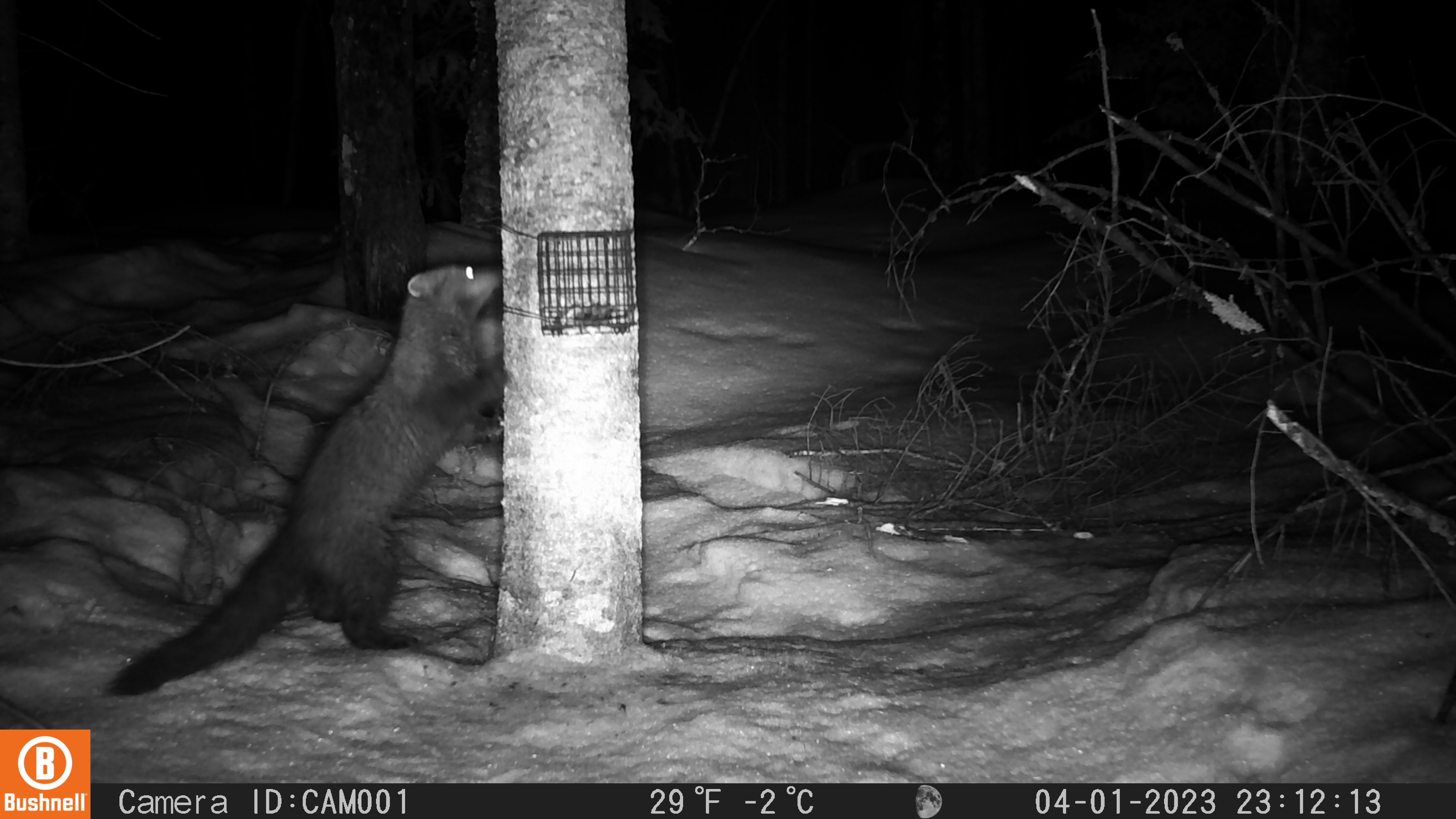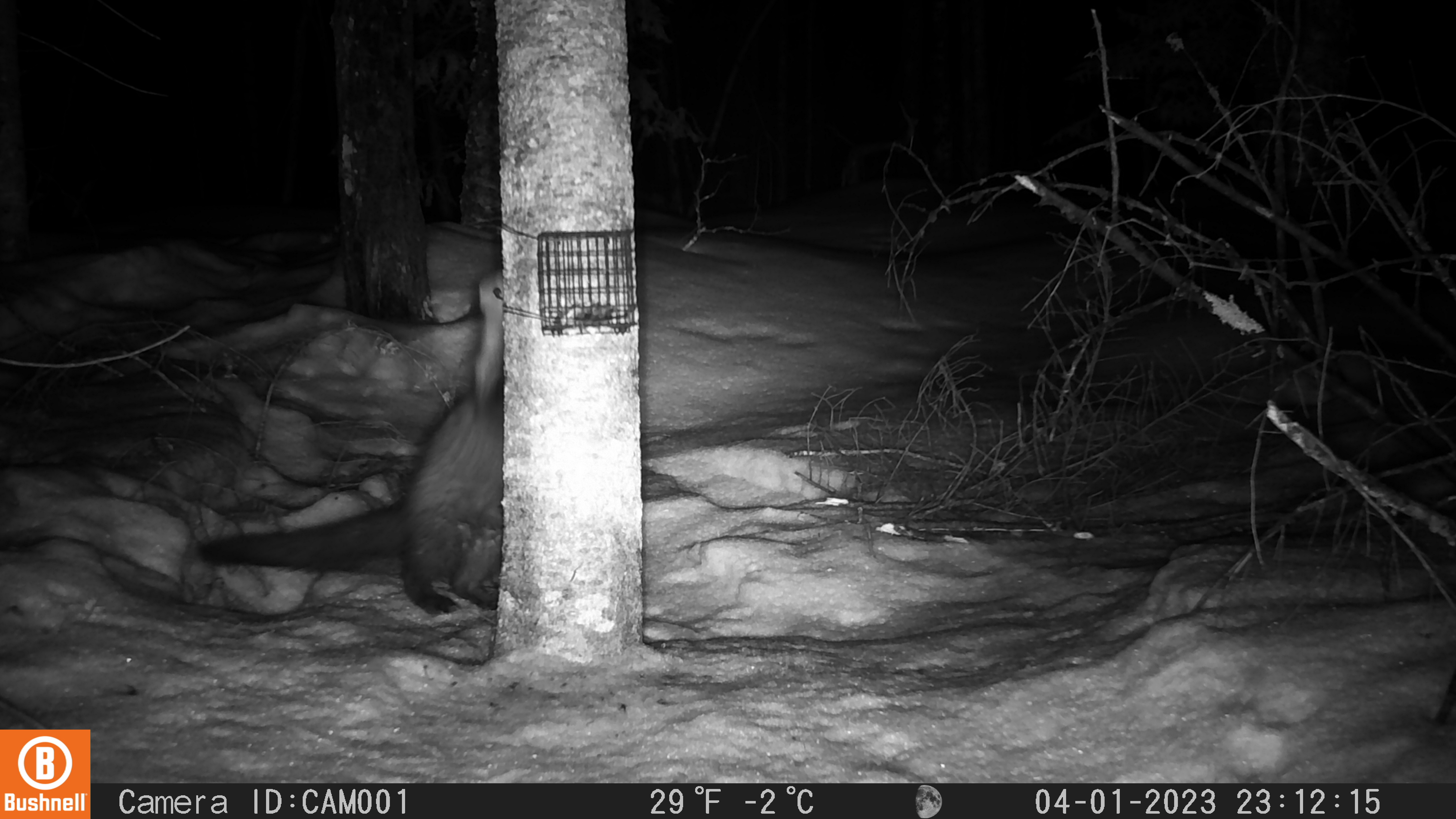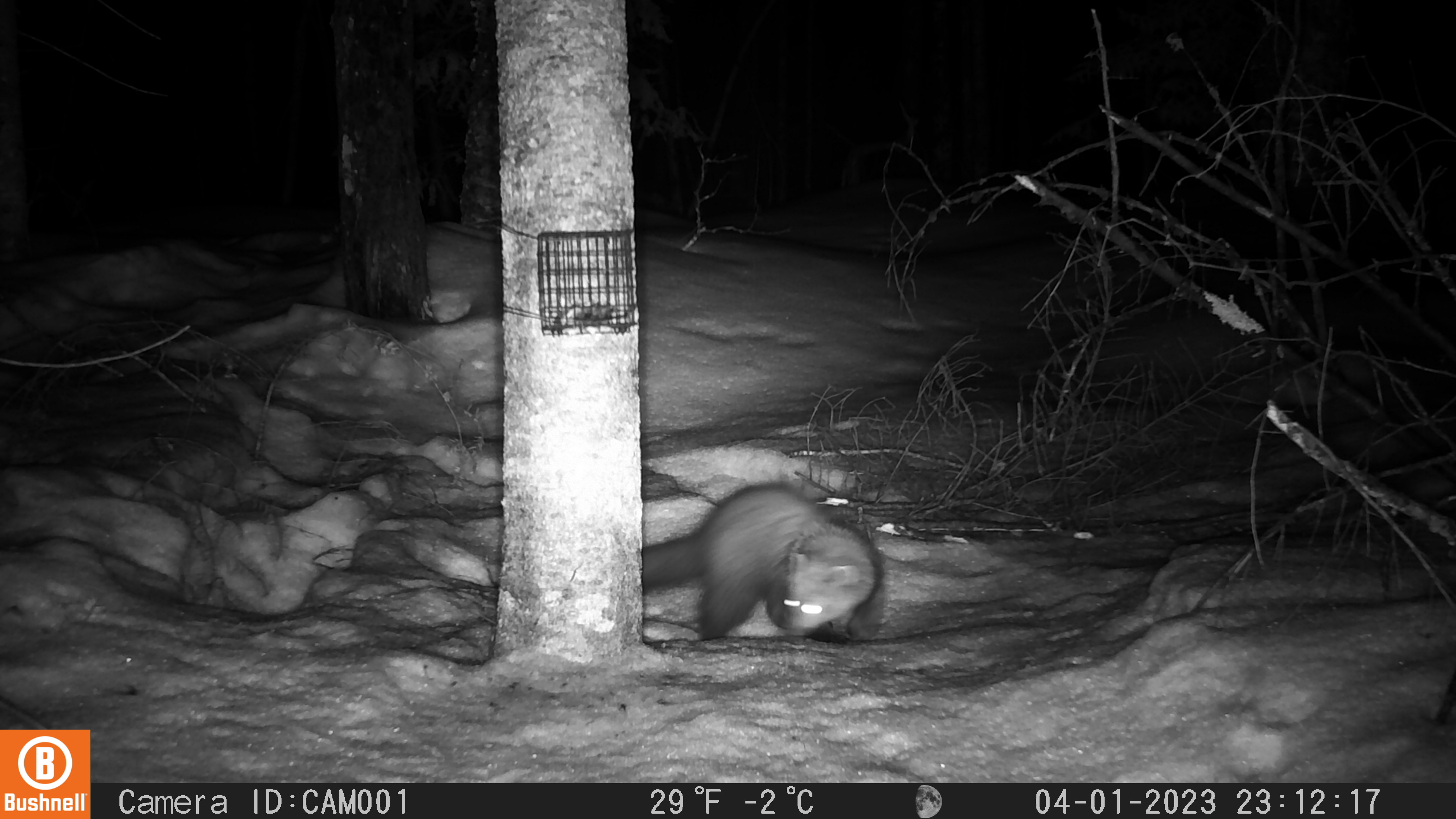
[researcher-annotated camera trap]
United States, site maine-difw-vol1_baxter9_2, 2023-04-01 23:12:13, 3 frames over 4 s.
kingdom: Animalia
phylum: Chordata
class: Mammalia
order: Carnivora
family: Mustelidae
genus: Pekania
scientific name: Pekania pennanti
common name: fisher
Fisher (Pekania pennanti).